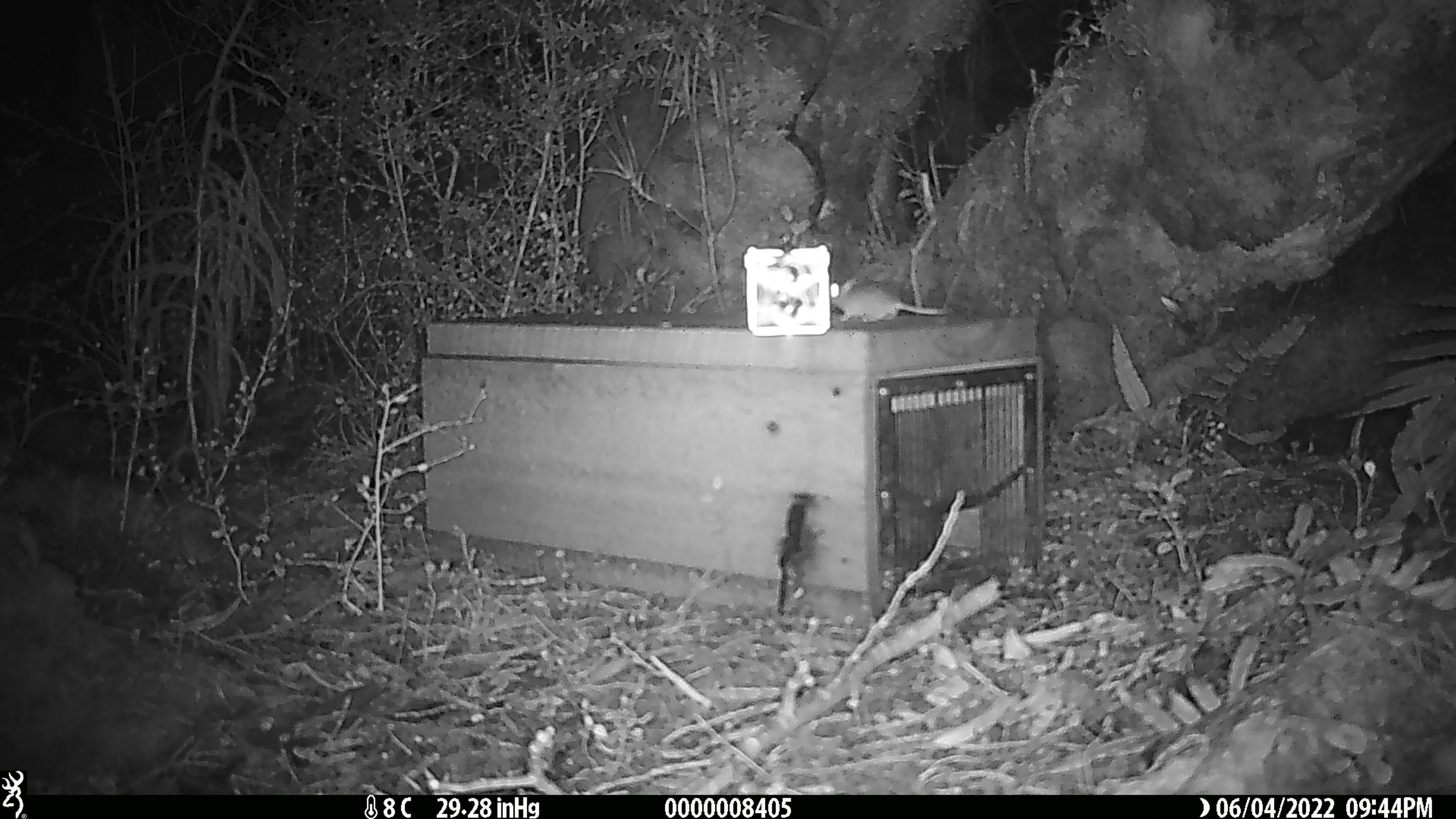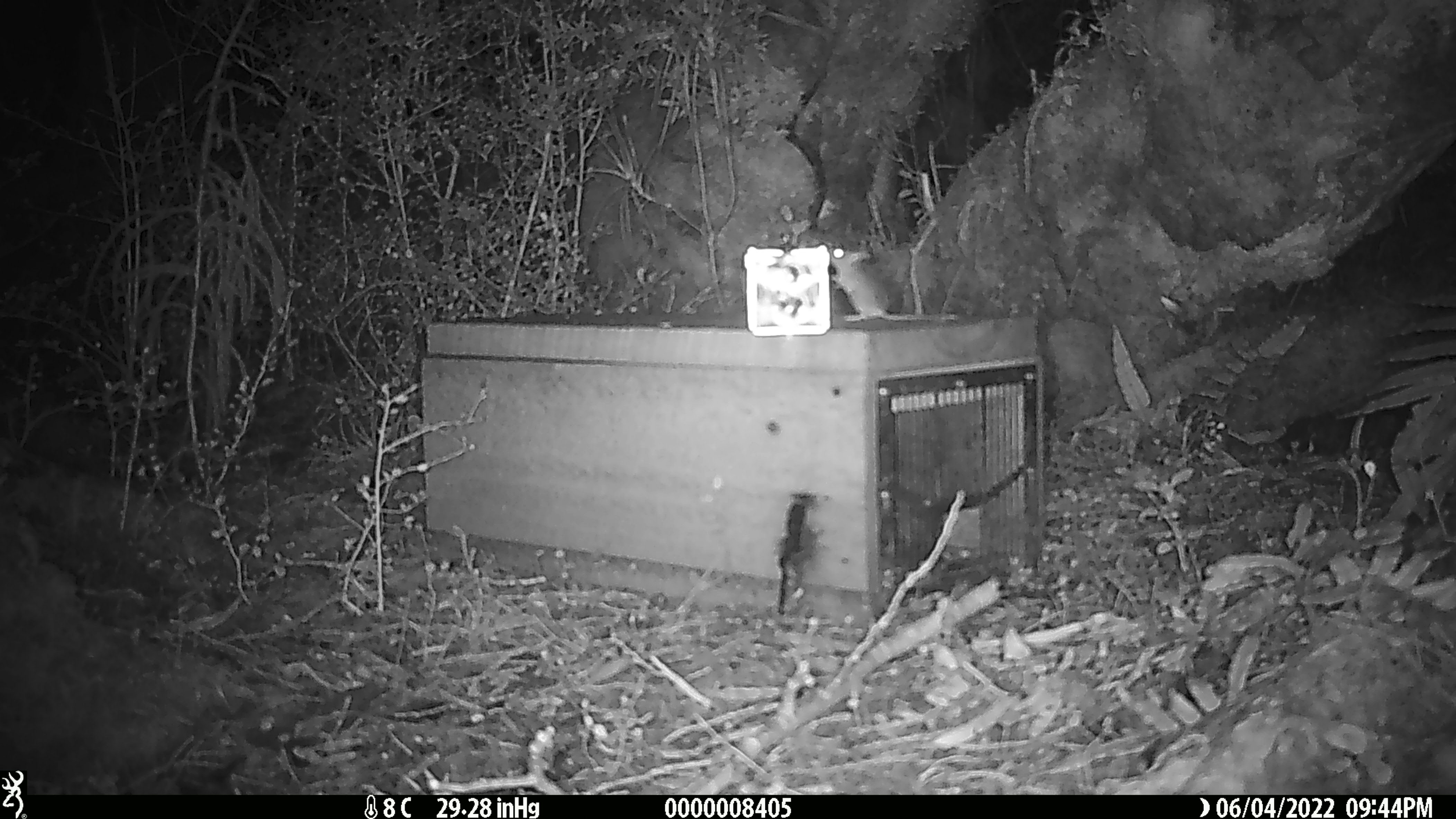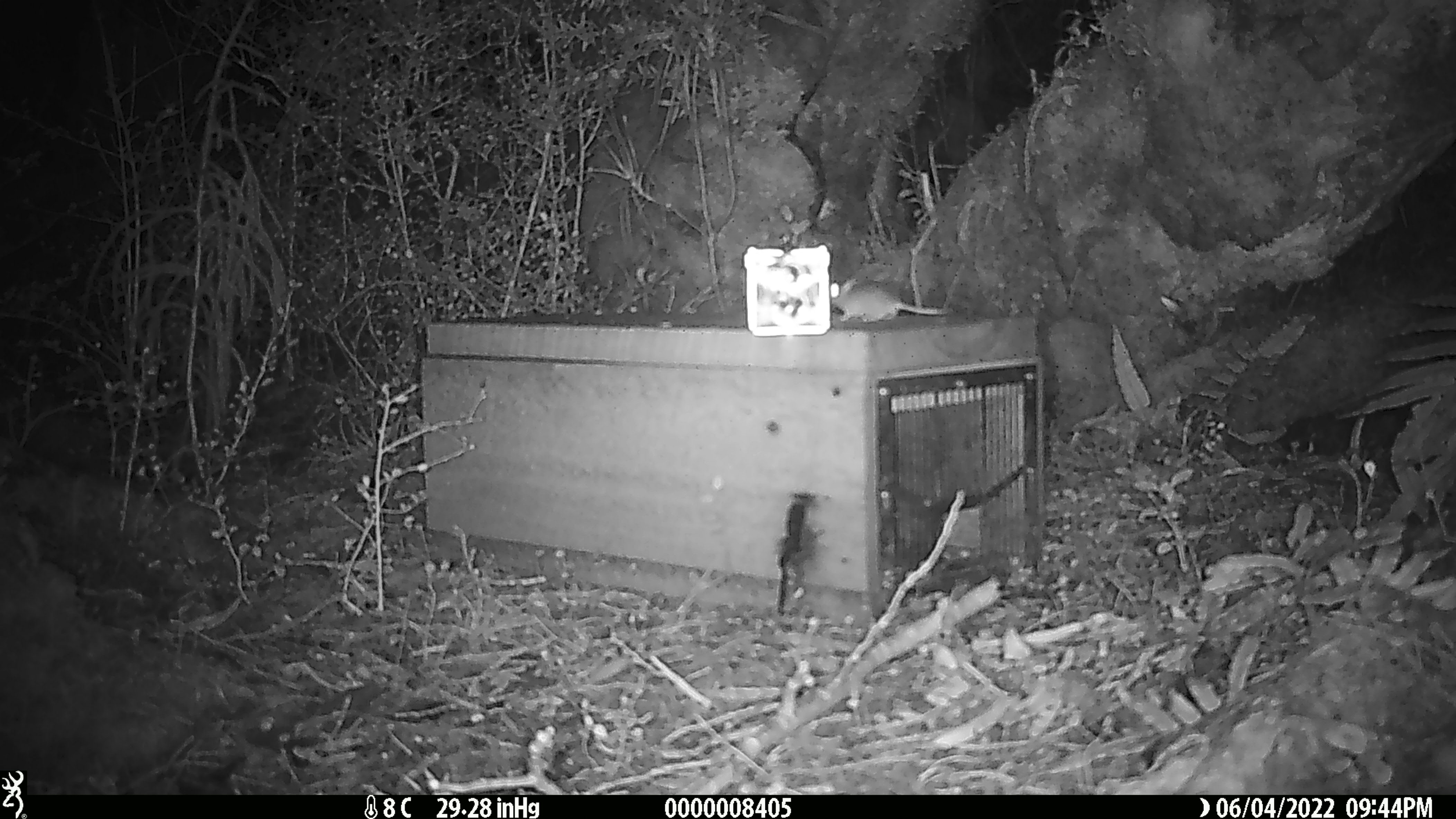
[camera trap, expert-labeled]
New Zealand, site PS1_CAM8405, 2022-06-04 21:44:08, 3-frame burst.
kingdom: Animalia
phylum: Chordata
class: Mammalia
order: Rodentia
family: Muridae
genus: Mus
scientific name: Mus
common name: mouse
Mouse (Mus).